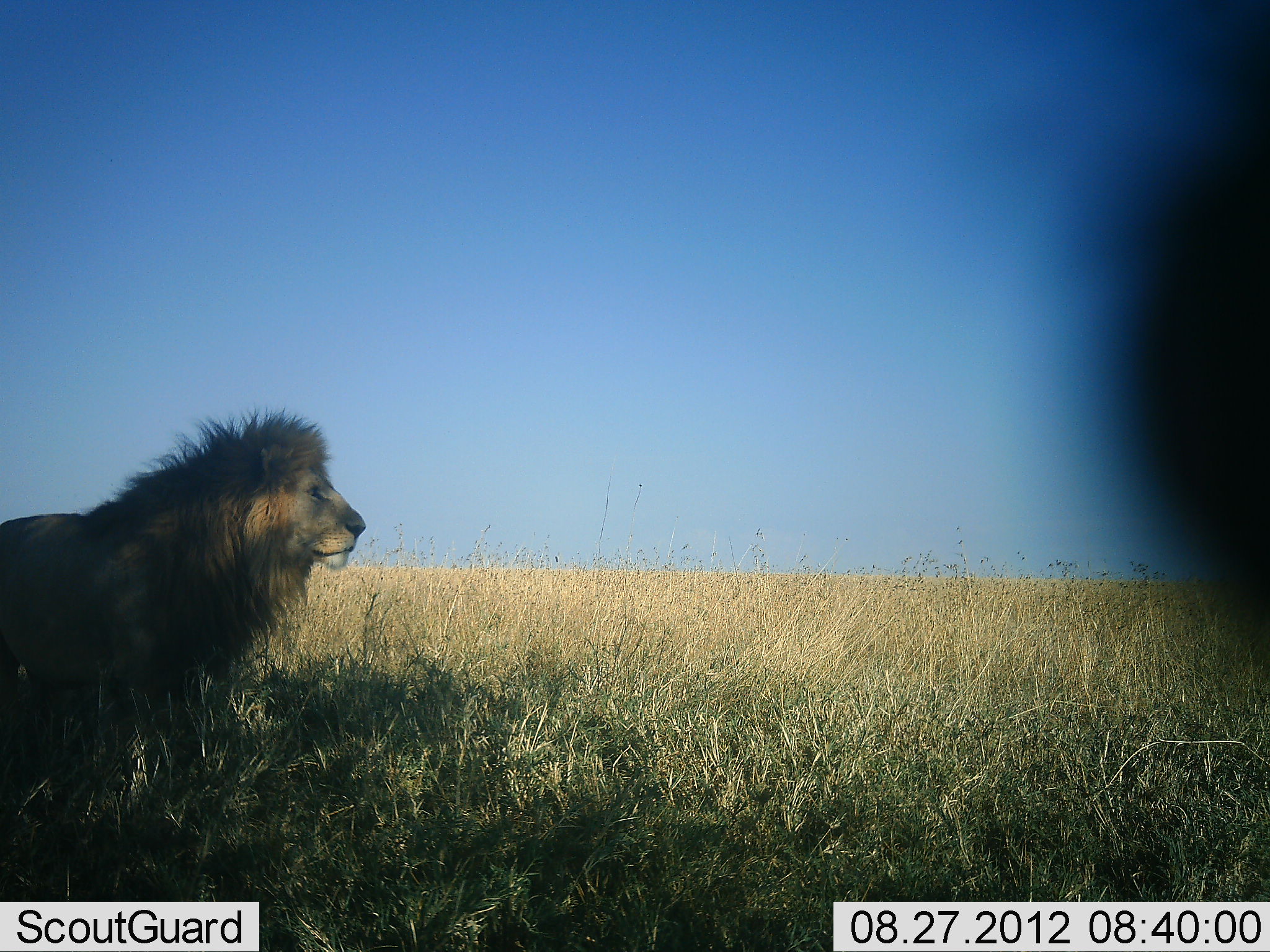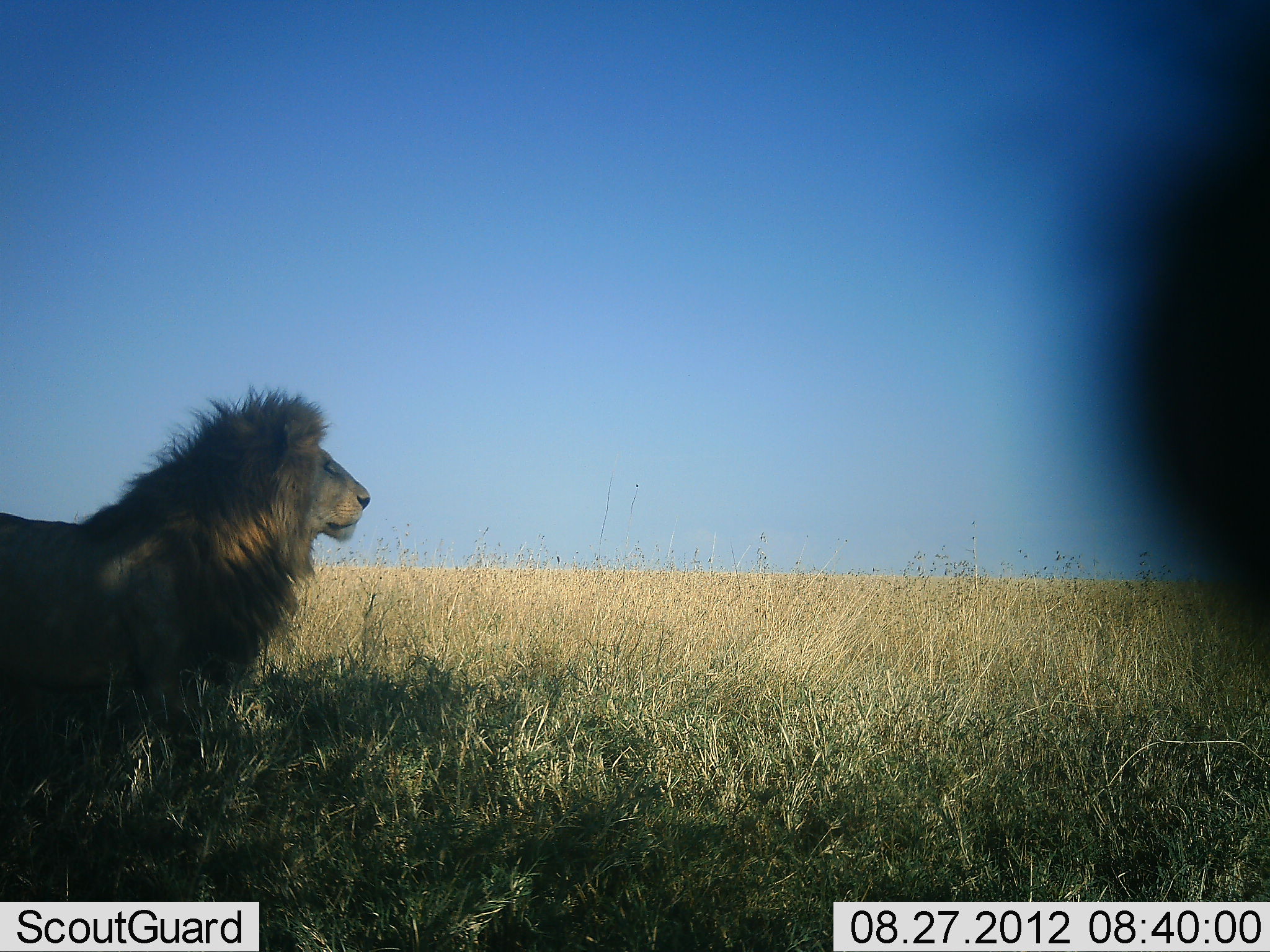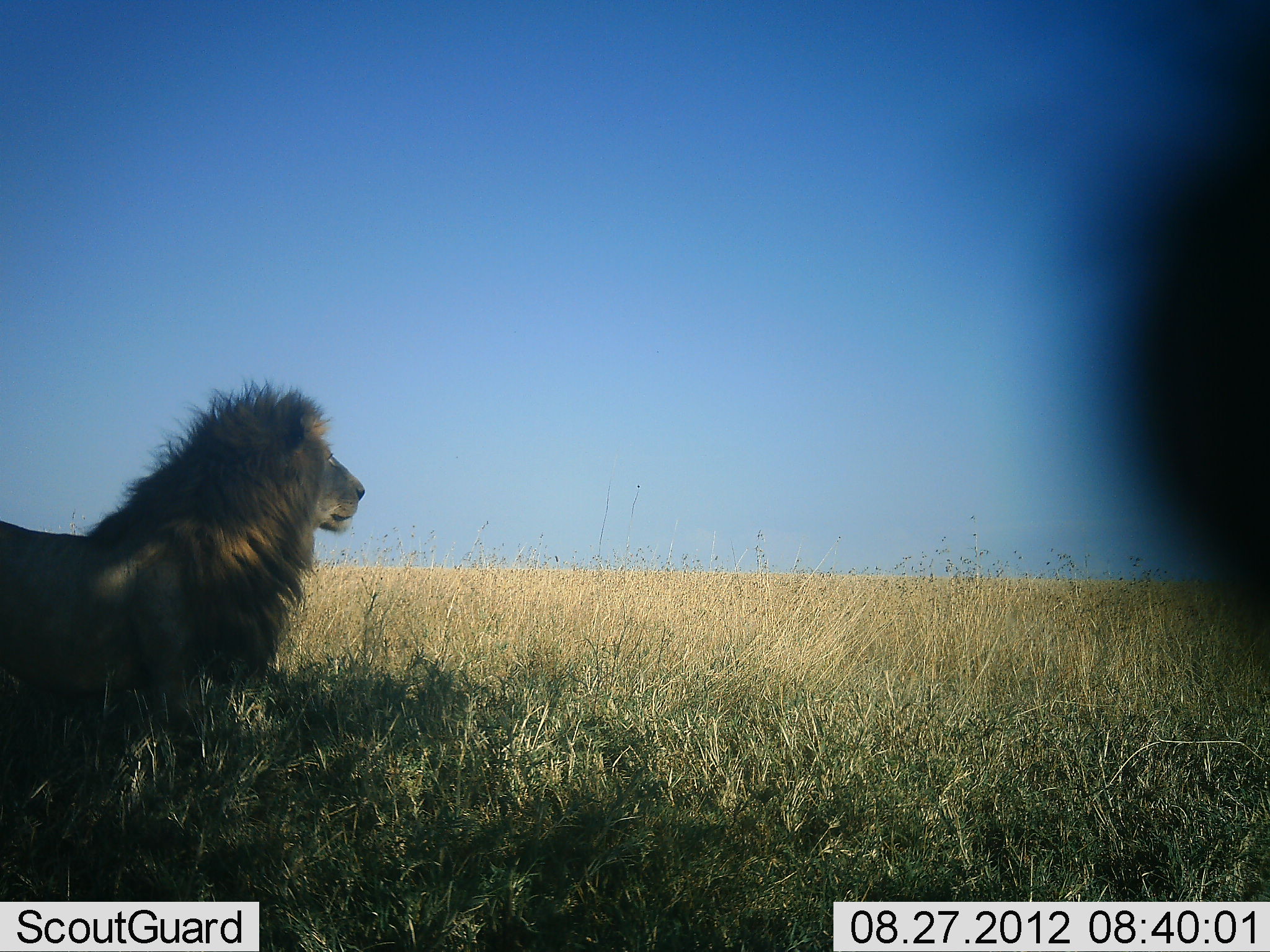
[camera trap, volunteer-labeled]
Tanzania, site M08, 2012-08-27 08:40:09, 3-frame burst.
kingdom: Animalia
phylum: Chordata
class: Mammalia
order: Carnivora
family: Felidae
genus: Panthera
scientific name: Panthera leo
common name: lion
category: lionmale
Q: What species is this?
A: Lionmale (lion) (Panthera leo).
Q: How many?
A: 1.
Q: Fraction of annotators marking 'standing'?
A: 100%.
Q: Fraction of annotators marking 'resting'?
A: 0%.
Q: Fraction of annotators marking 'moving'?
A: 0%.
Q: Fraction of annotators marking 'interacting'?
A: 0%.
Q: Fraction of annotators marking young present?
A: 0%.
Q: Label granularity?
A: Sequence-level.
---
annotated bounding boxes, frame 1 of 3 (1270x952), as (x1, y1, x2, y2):
animal: (0, 403, 366, 733)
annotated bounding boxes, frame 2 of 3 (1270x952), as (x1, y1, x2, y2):
animal: (0, 385, 371, 747)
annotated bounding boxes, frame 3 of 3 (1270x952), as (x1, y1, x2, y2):
animal: (0, 377, 366, 745)